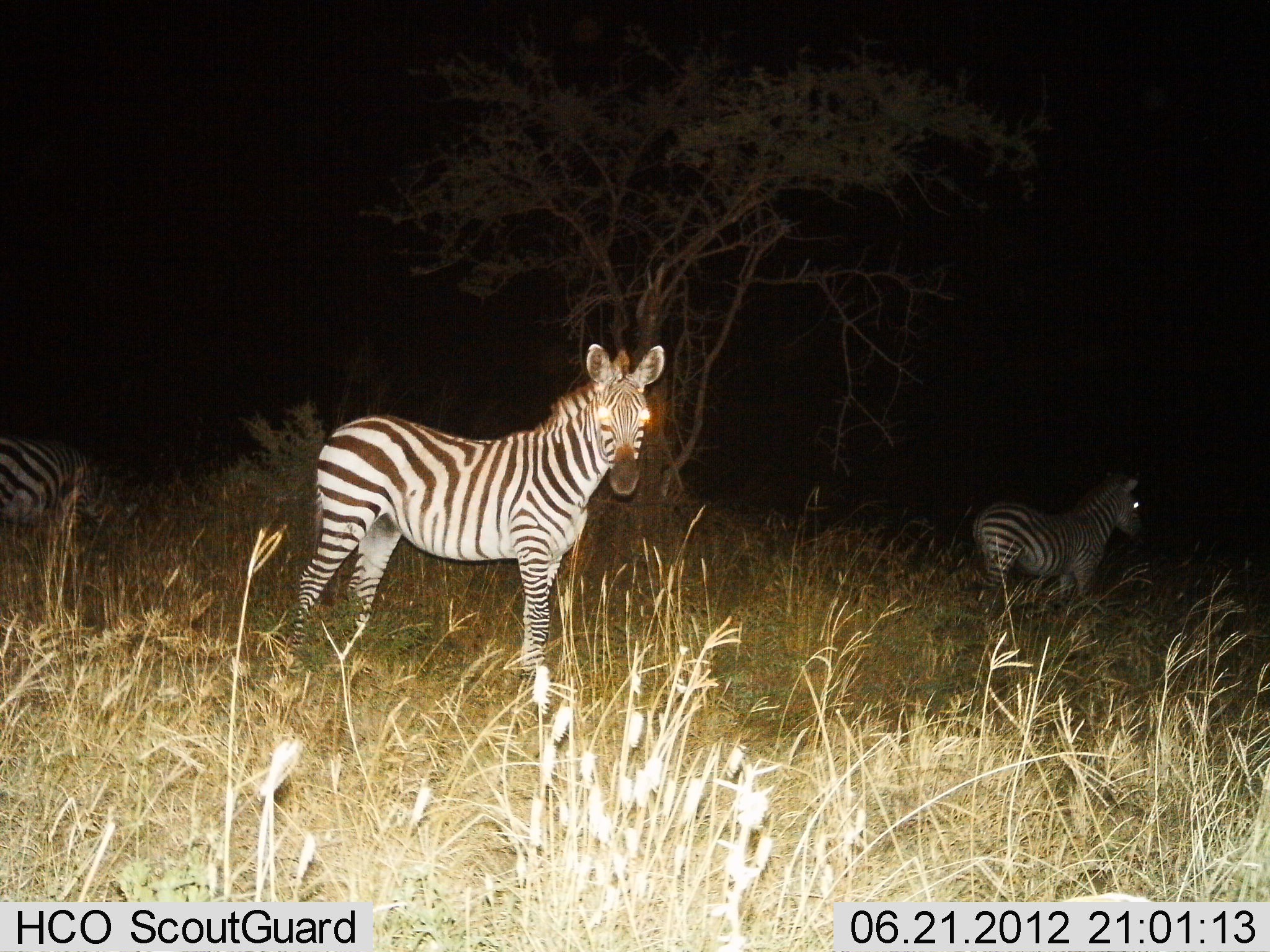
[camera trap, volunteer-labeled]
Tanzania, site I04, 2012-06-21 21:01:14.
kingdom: Animalia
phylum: Chordata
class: Mammalia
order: Perissodactyla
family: Equidae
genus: Equus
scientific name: Equus quagga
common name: plains zebra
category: zebra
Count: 3.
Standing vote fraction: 100%.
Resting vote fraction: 0%.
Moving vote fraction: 10%.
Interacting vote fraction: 0%.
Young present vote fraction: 0%.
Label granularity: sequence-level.